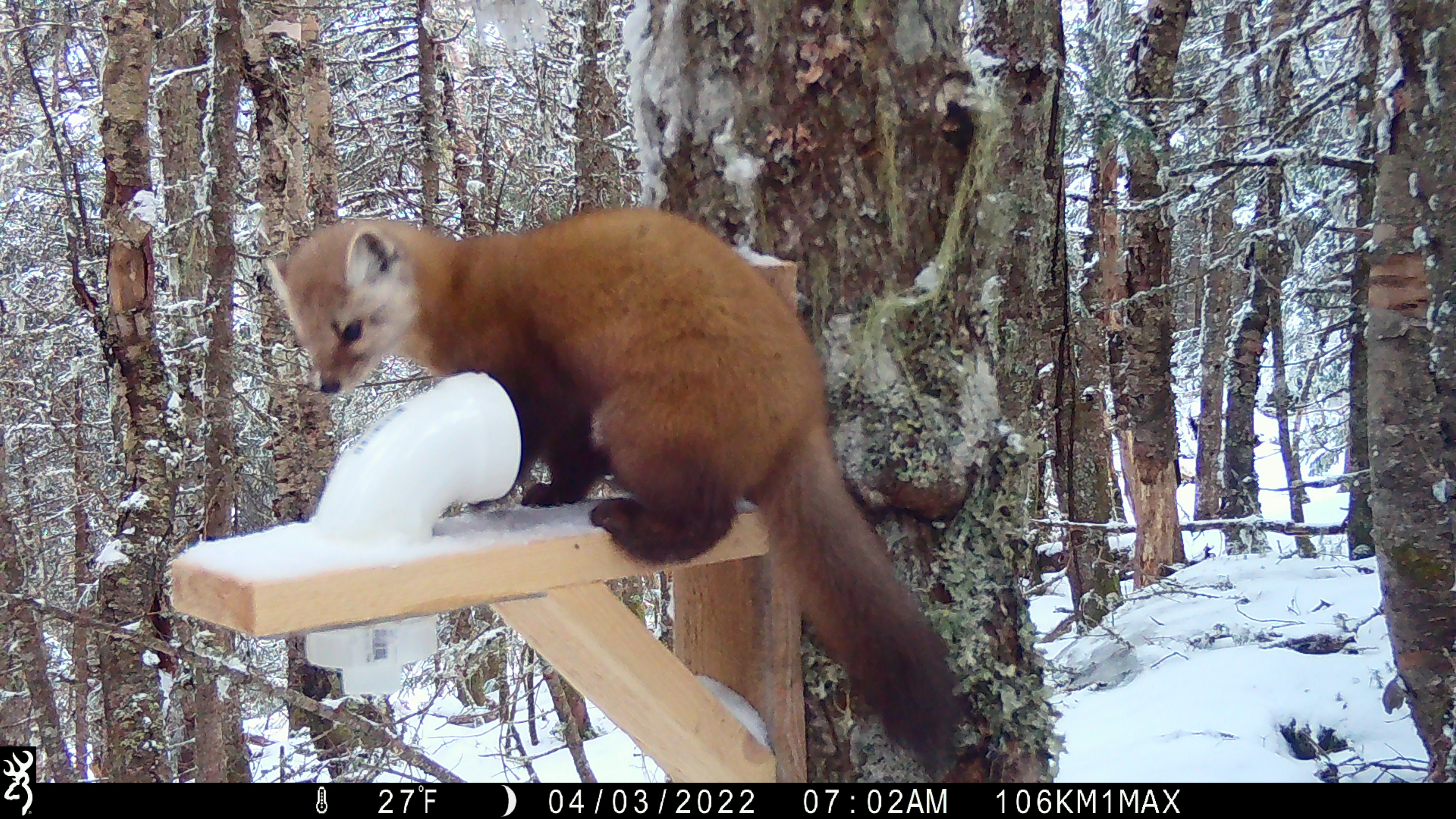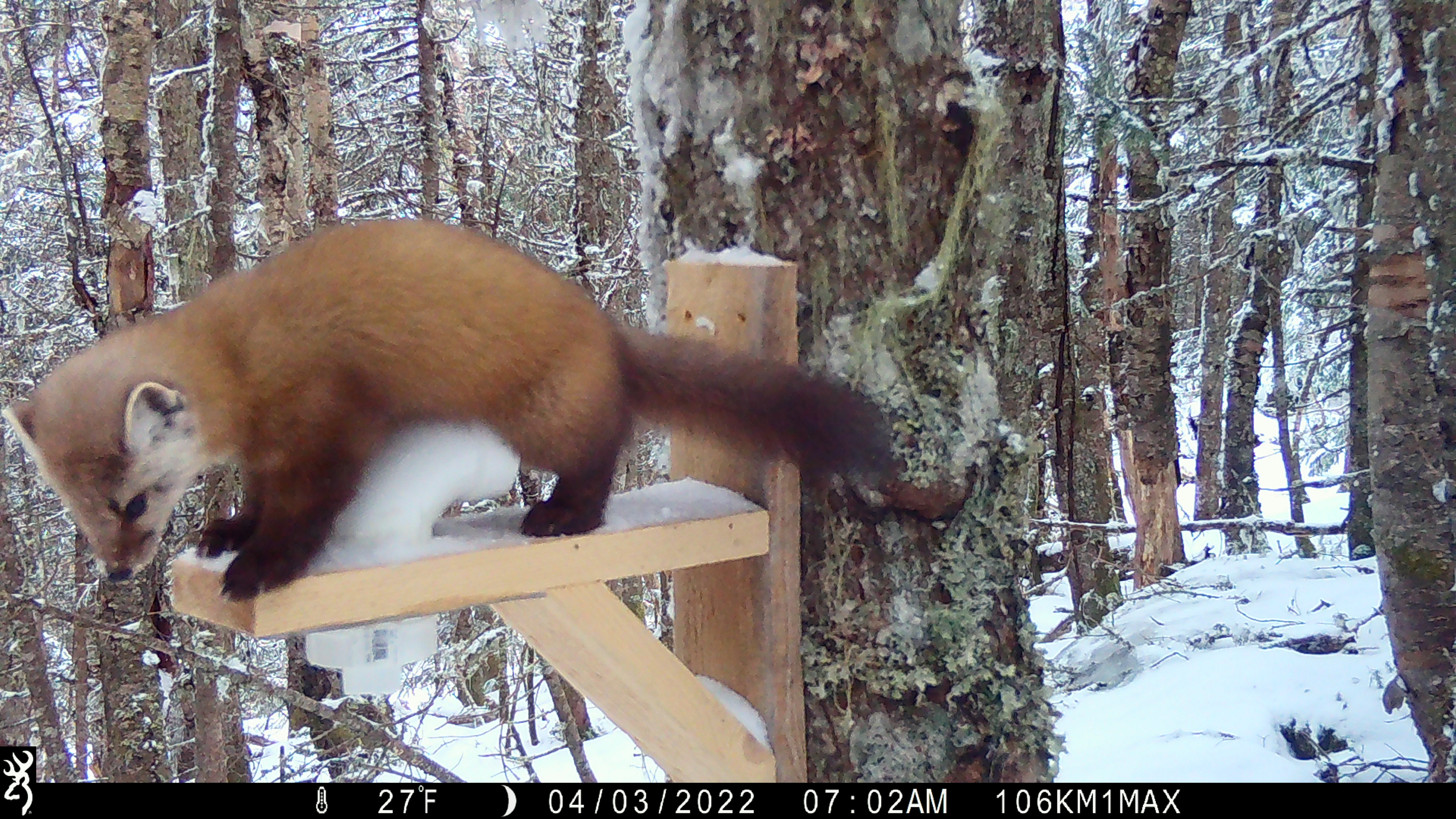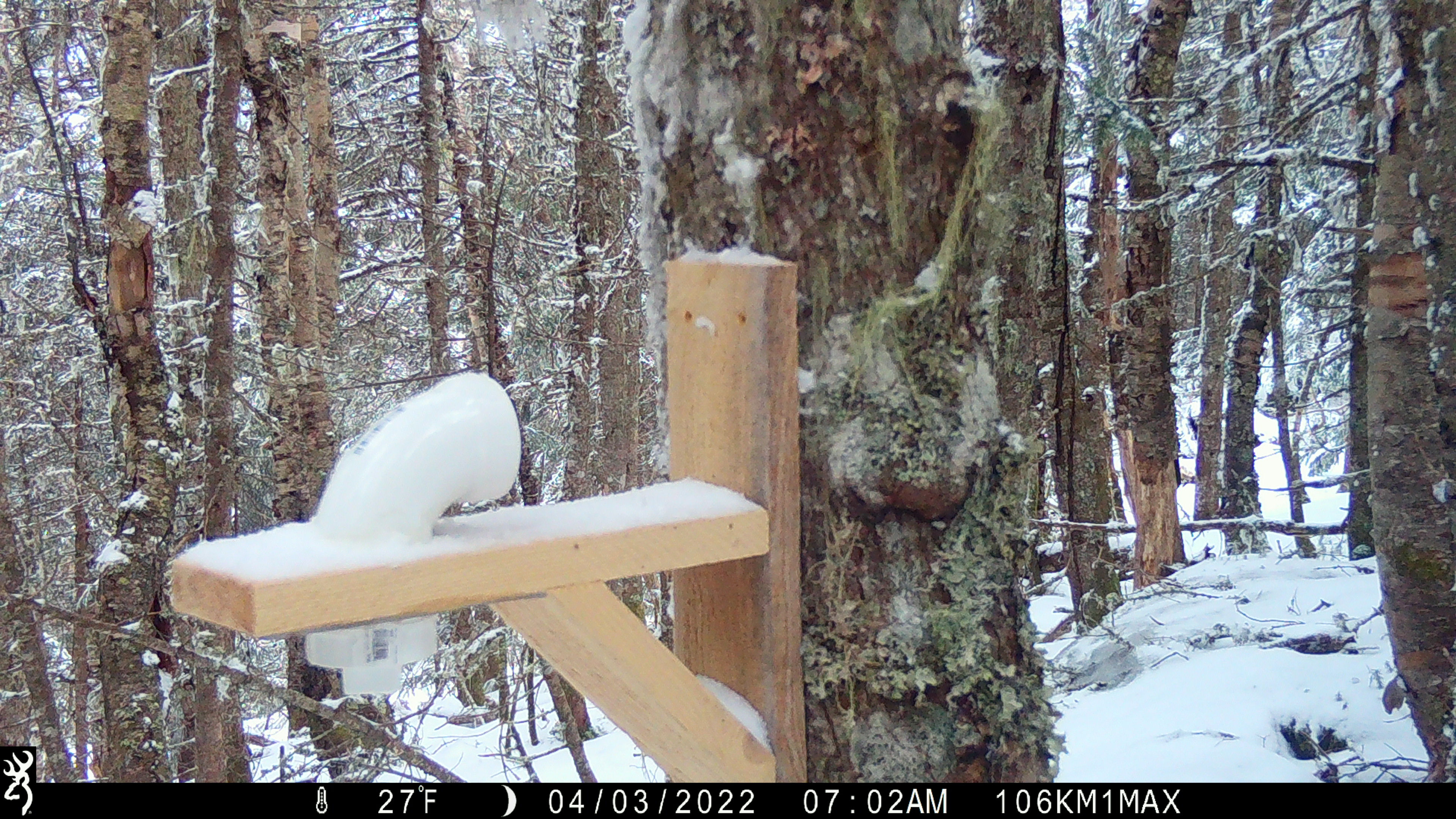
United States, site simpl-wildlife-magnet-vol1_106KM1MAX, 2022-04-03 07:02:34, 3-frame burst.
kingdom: Animalia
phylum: Chordata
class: Mammalia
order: Carnivora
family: Mustelidae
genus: Martes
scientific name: Martes americana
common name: american marten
American marten (Martes americana).